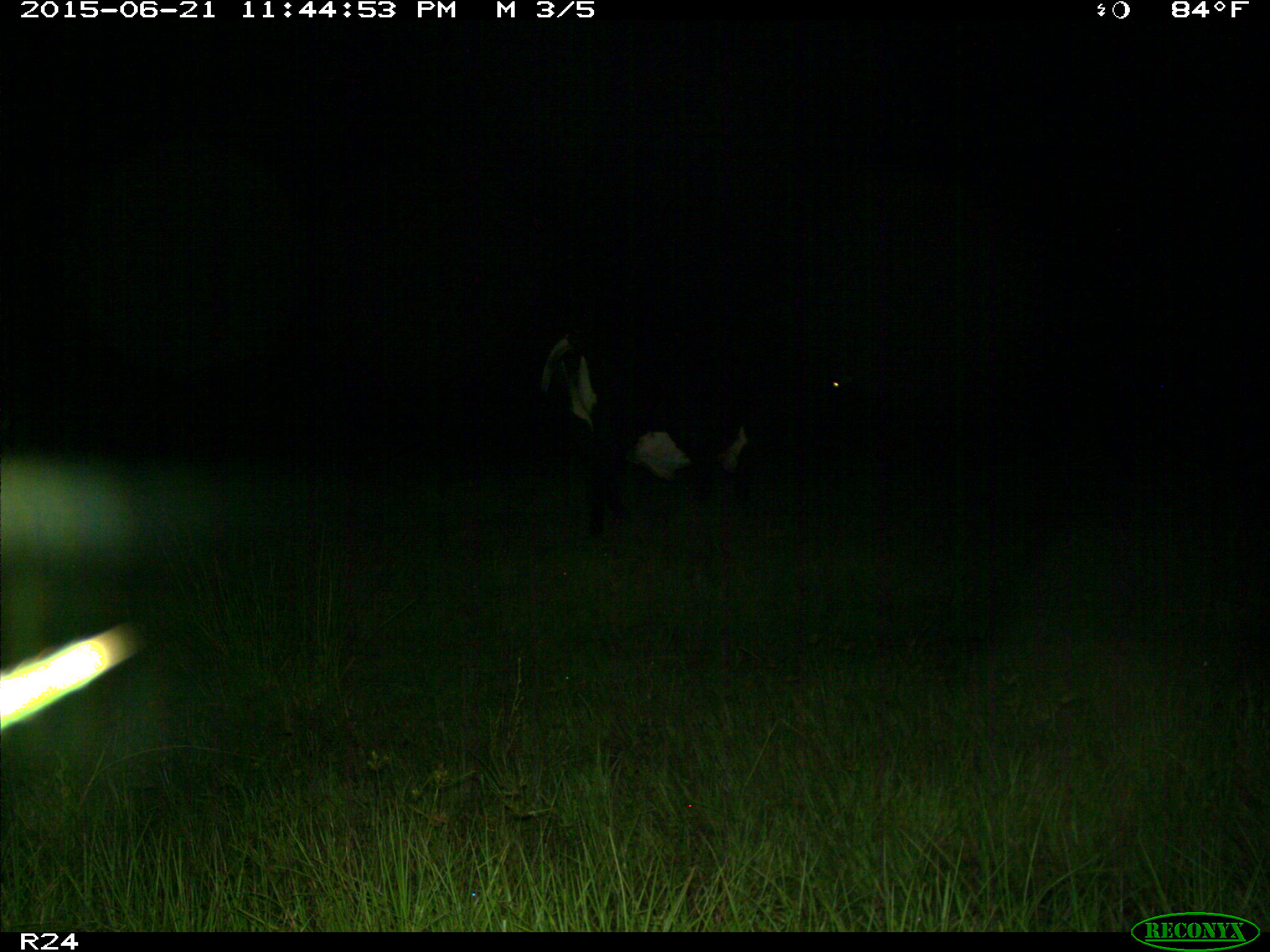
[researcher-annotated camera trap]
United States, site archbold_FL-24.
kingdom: Animalia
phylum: Chordata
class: Mammalia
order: Artiodactyla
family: Bovidae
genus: Bos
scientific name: Bos taurus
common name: domestic cow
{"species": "Bos taurus (domestic cow)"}